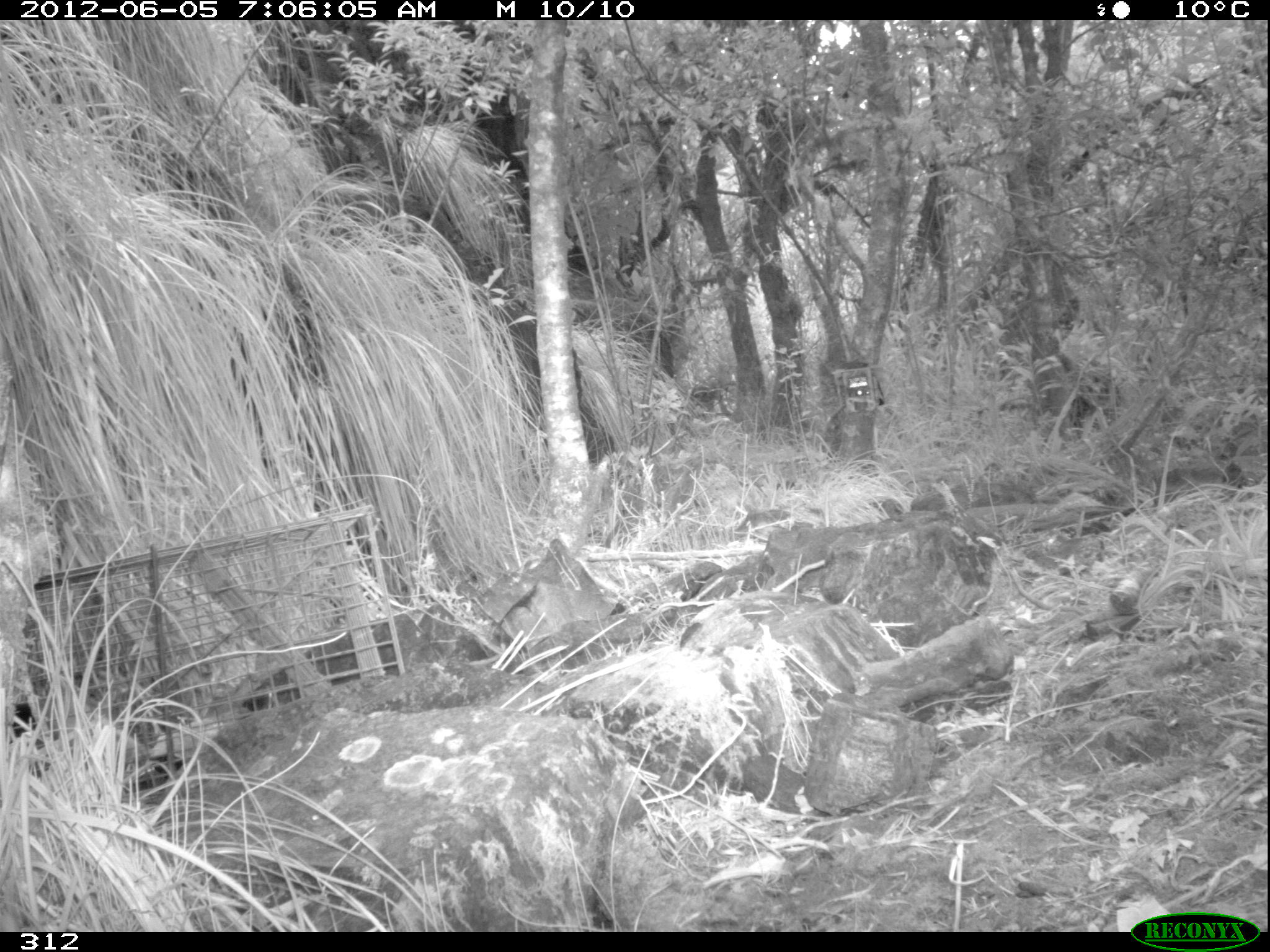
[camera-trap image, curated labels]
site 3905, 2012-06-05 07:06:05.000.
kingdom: Animalia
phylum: Chordata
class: Mammalia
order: Didelphimorphia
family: Didelphidae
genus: Didelphis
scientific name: Didelphis pernigra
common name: andean white-eared opossum